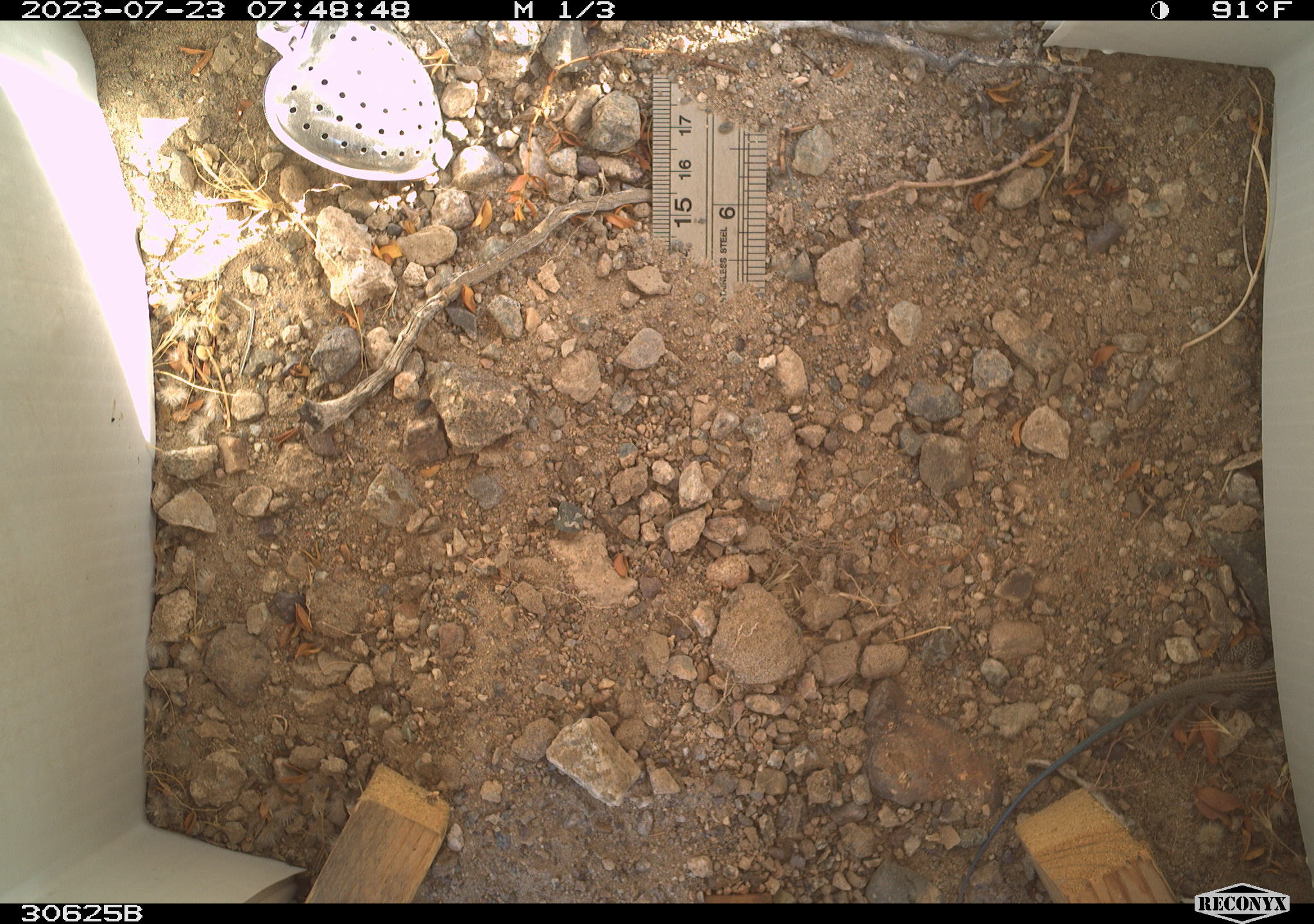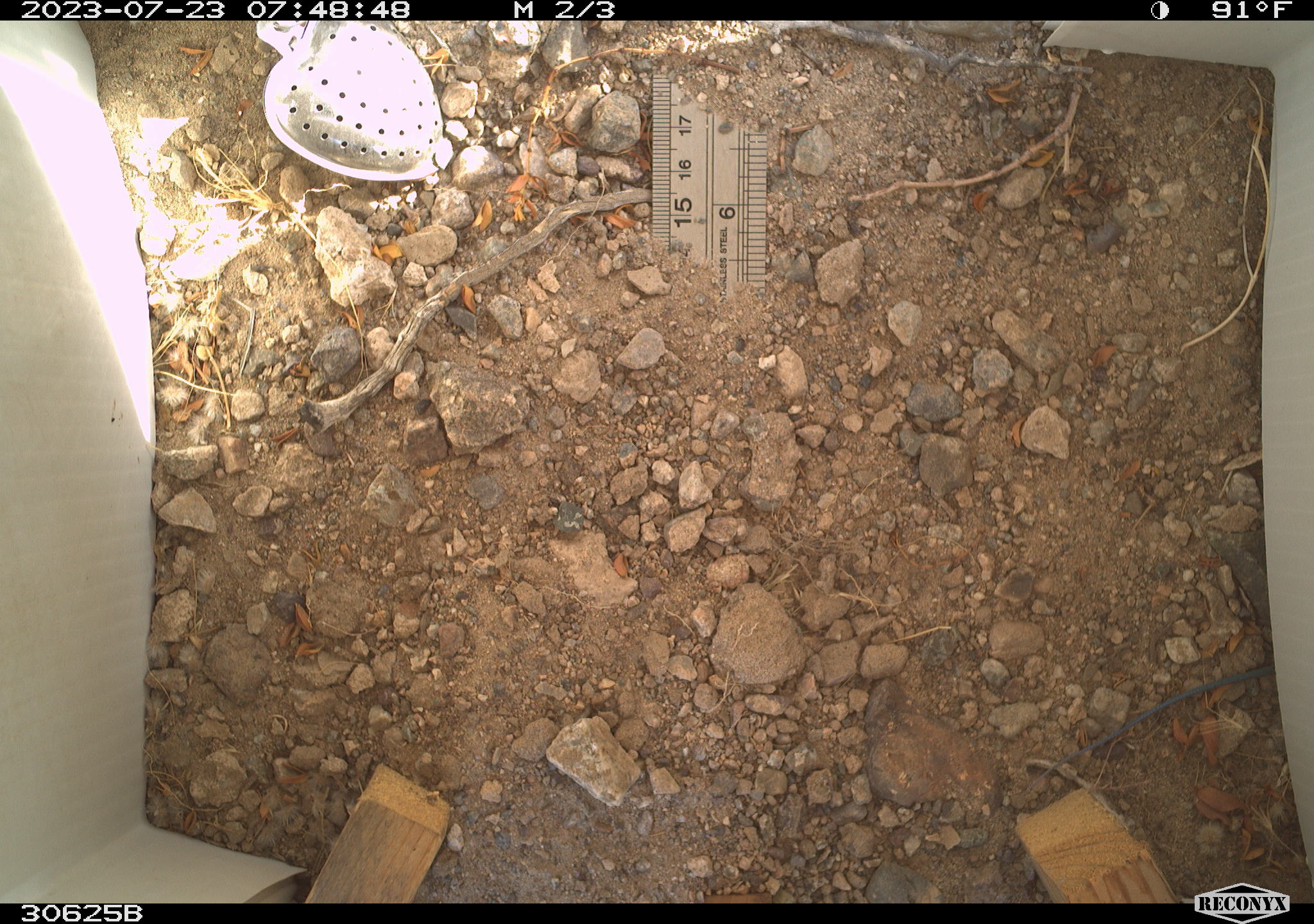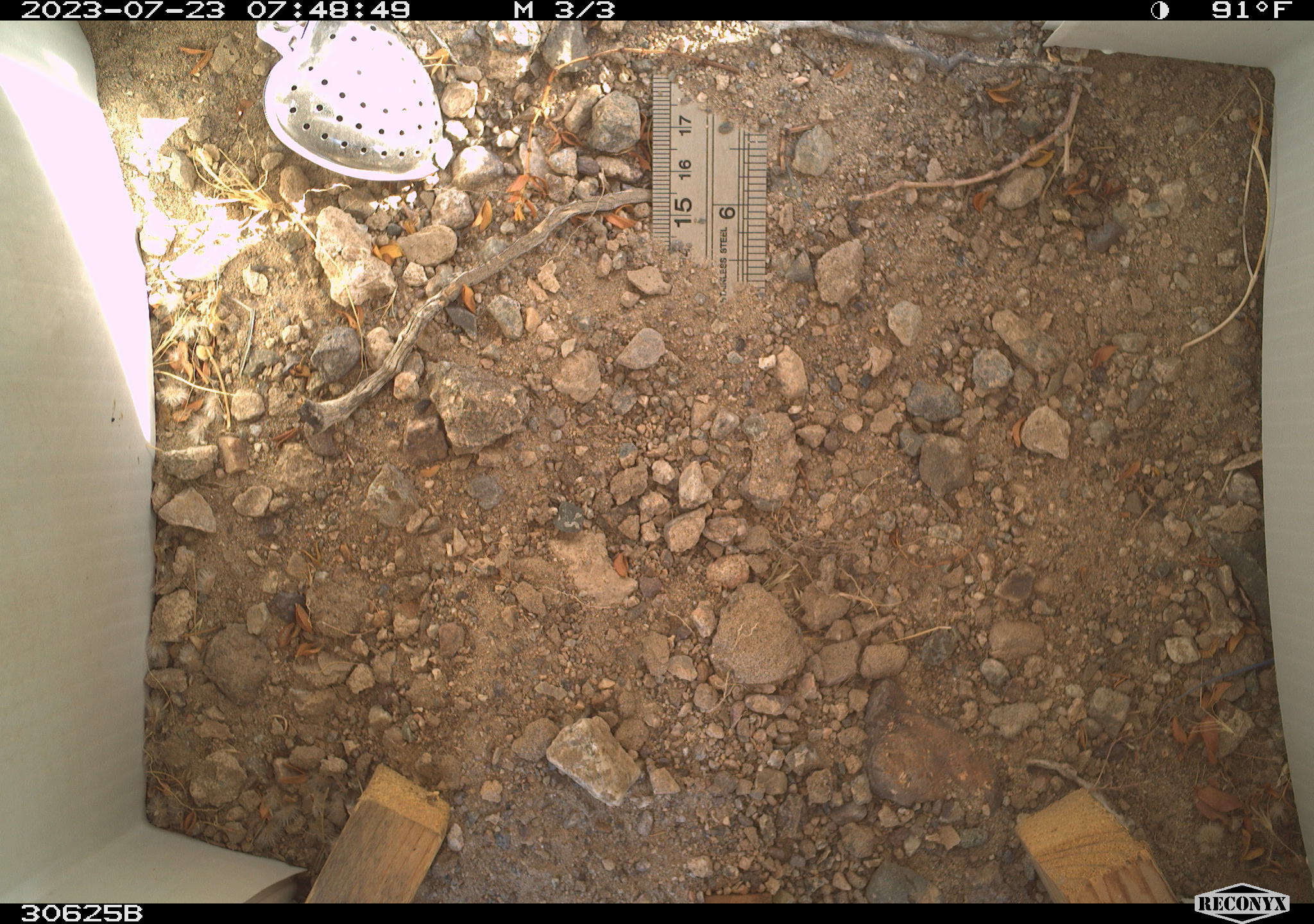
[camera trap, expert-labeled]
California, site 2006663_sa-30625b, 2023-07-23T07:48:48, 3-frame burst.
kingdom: Animalia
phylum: Chordata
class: Reptilia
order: Squamata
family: Teiidae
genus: Aspidoscelis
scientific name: Aspidoscelis tigris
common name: western whiptail